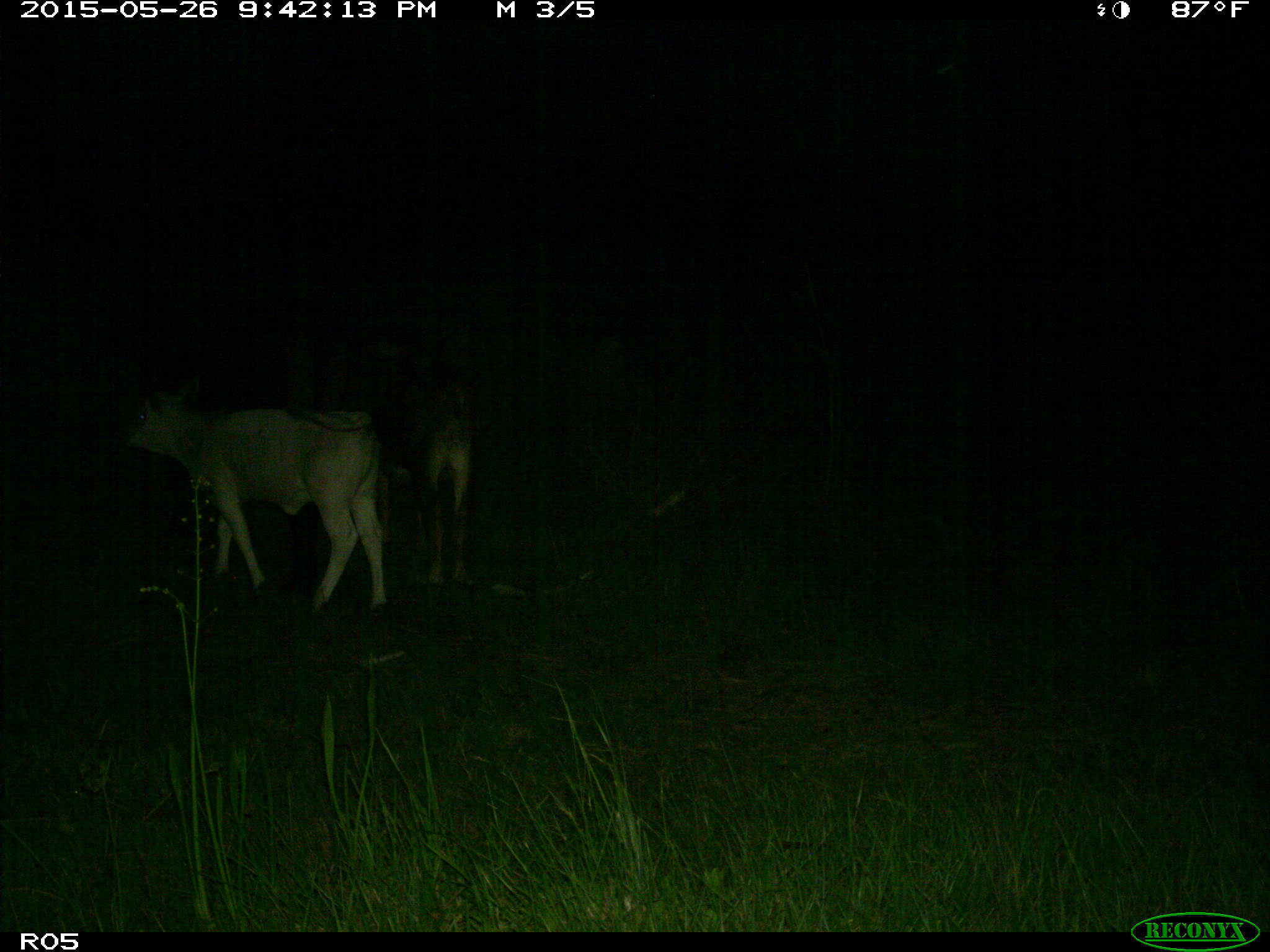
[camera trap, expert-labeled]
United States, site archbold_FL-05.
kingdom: Animalia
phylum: Chordata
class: Mammalia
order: Artiodactyla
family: Bovidae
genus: Bos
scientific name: Bos taurus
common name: domestic cow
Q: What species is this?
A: Bos taurus (domestic cow).